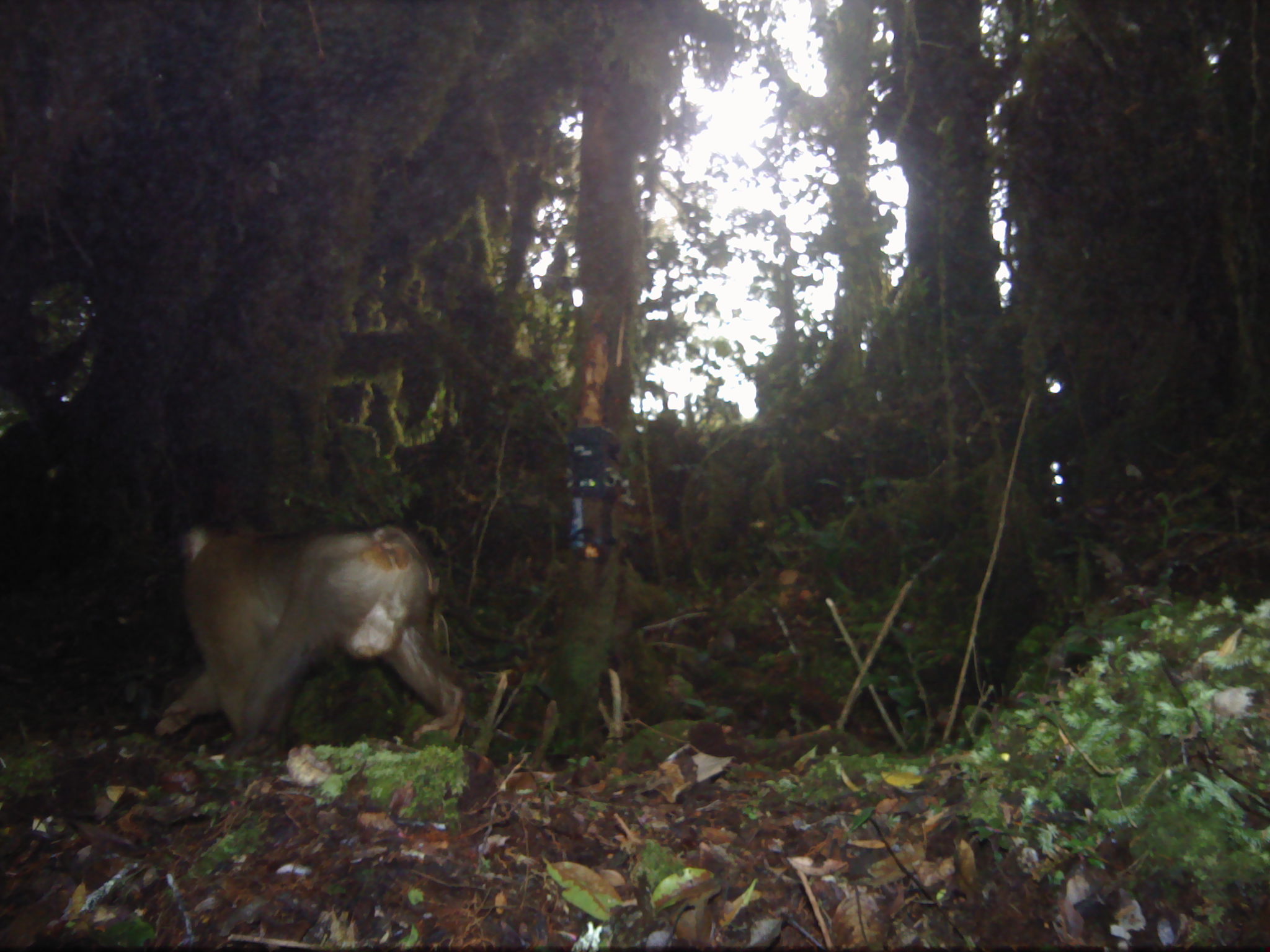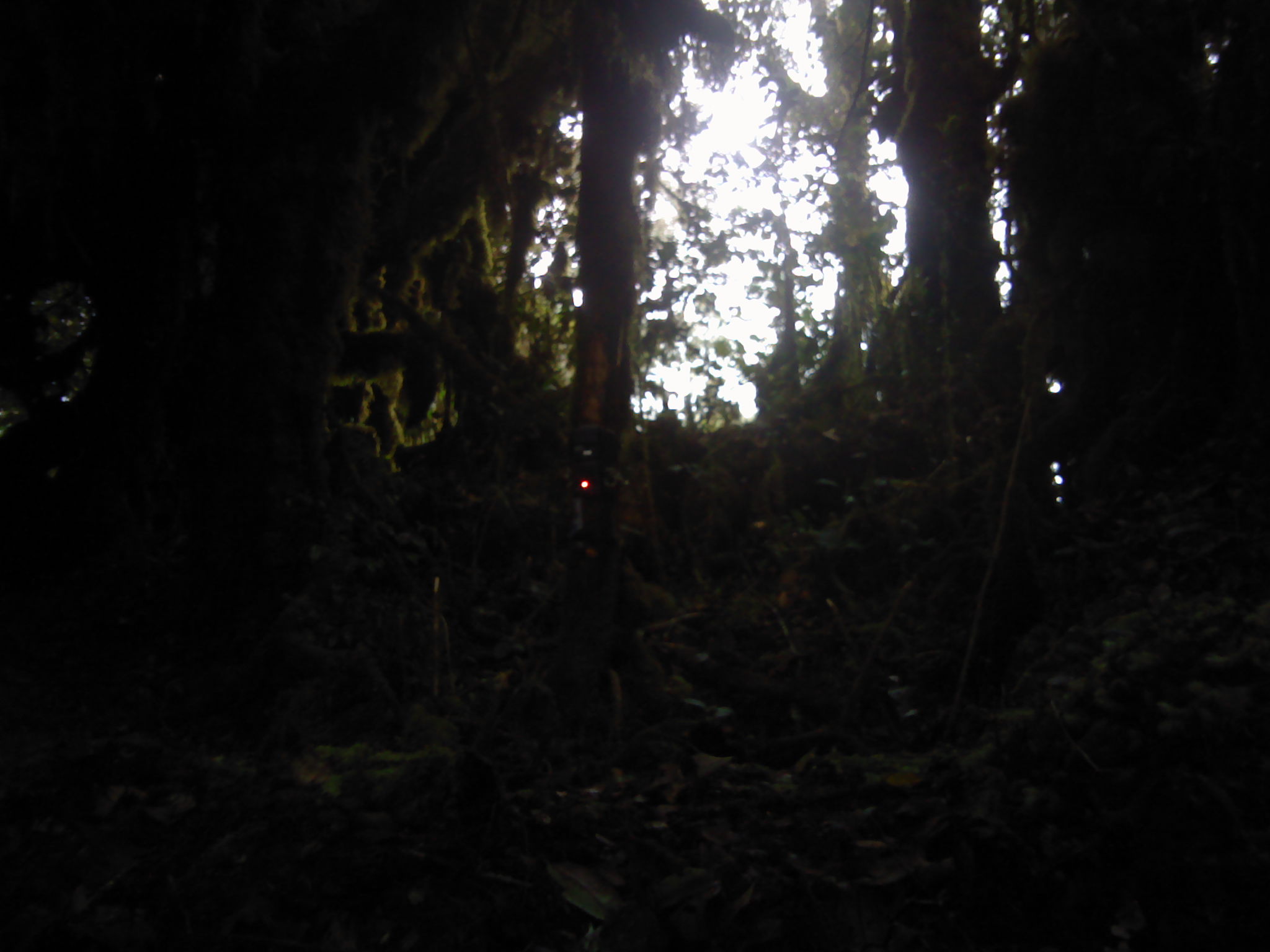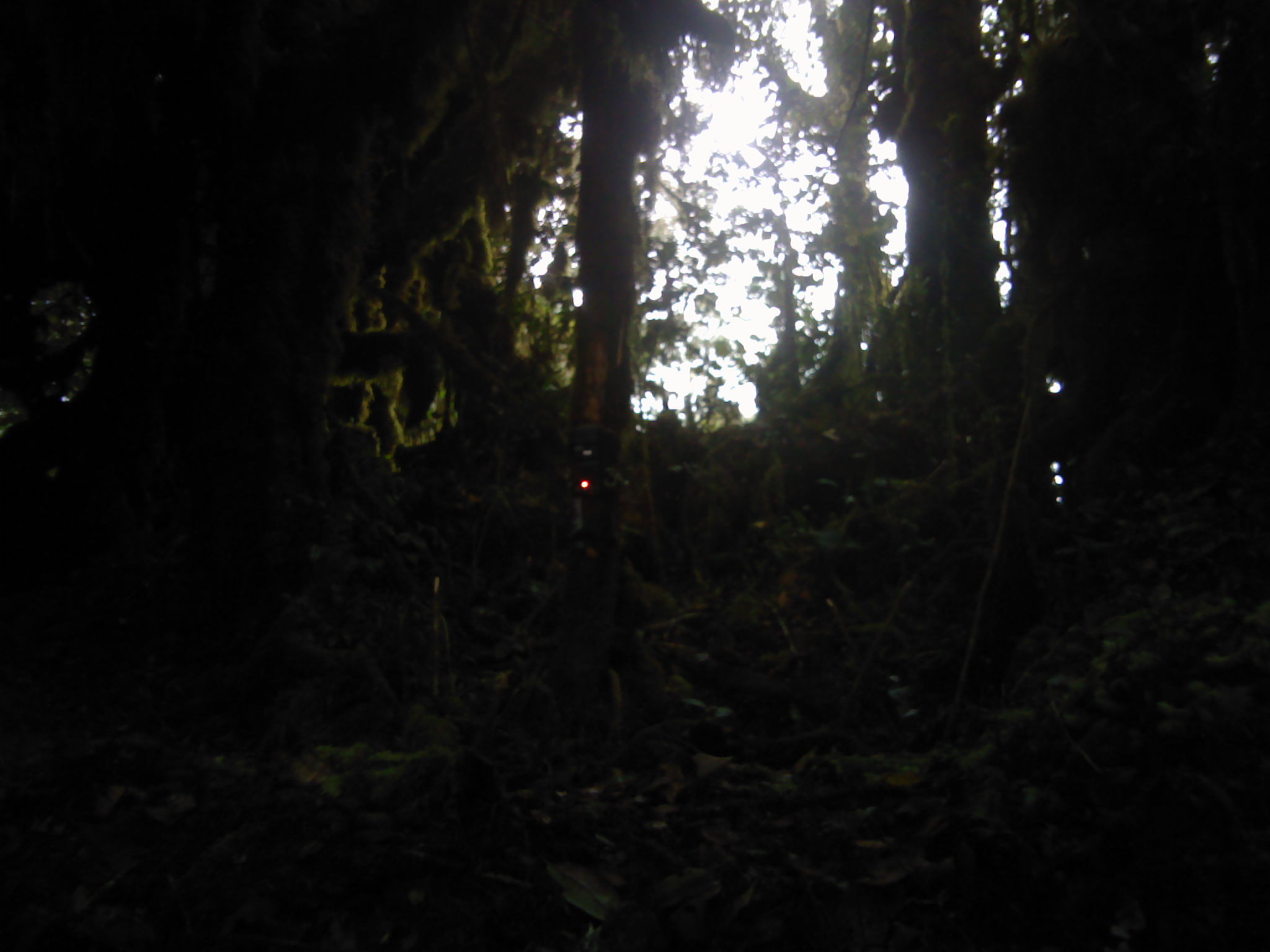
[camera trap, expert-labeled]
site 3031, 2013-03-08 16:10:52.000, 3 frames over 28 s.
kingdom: Animalia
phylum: Chordata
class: Mammalia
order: Primates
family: Cercopithecidae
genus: Macaca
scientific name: Macaca nemestrina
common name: southern pig-tailed macaque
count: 1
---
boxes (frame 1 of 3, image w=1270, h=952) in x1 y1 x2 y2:
macaca nemestrina: 156 519 463 765